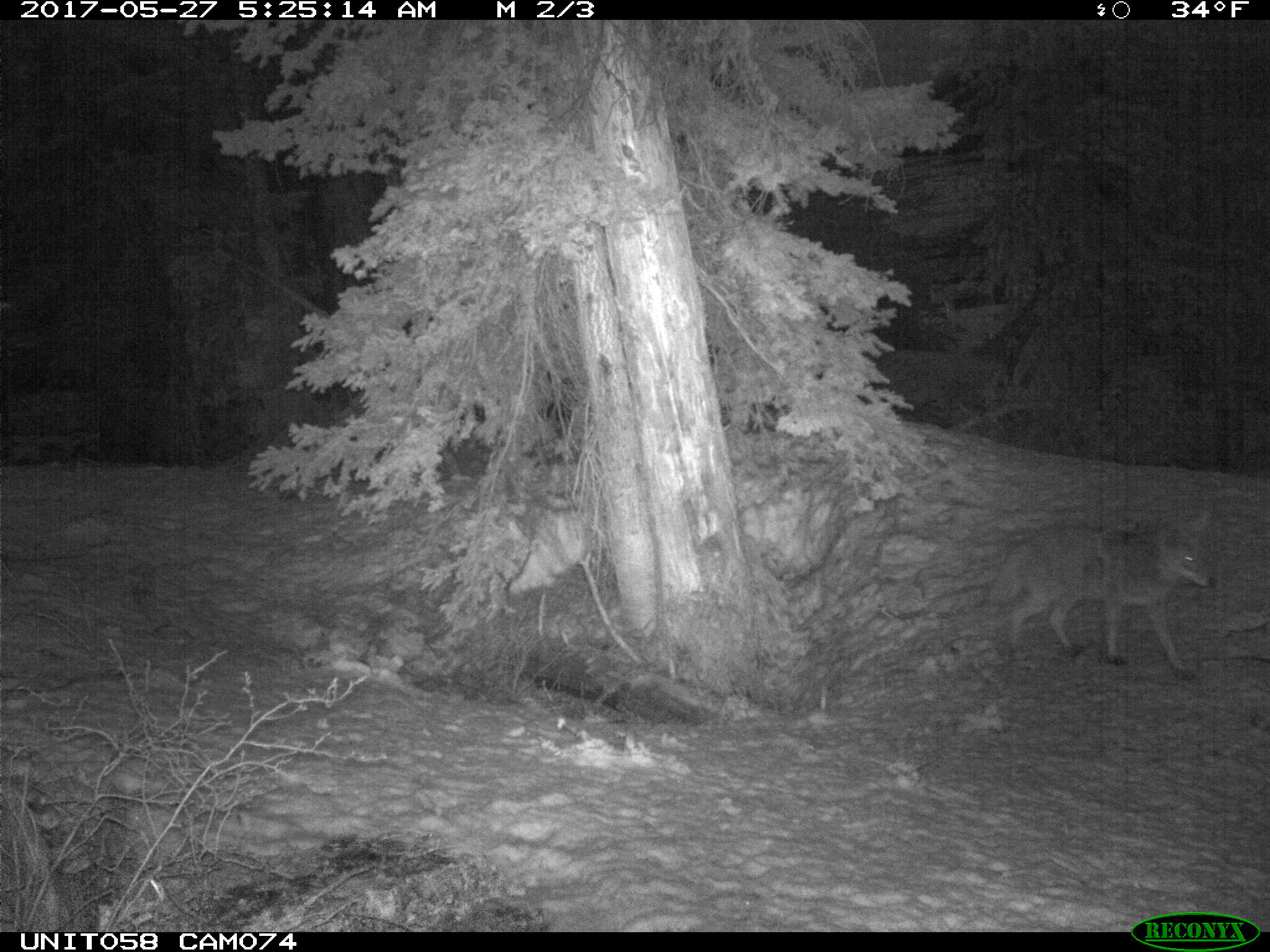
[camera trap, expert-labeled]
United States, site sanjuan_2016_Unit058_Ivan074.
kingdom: Animalia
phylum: Chordata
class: Mammalia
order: Carnivora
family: Canidae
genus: Canis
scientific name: Canis latrans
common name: coyote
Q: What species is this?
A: Canis latrans (coyote).